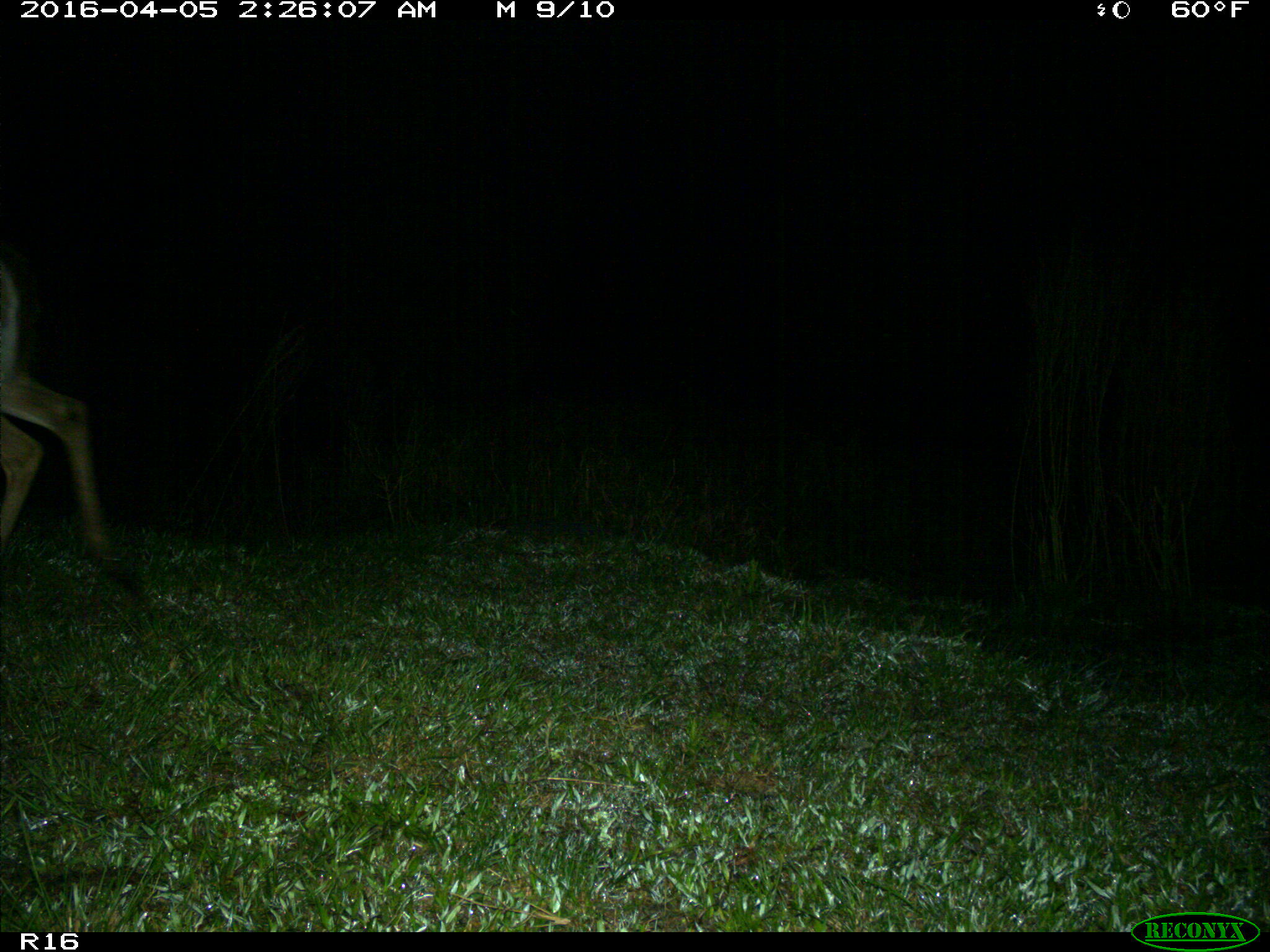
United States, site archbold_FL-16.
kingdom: Animalia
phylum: Chordata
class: Mammalia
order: Artiodactyla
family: Cervidae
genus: Odocoileus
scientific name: Odocoileus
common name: deer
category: unidentified deer